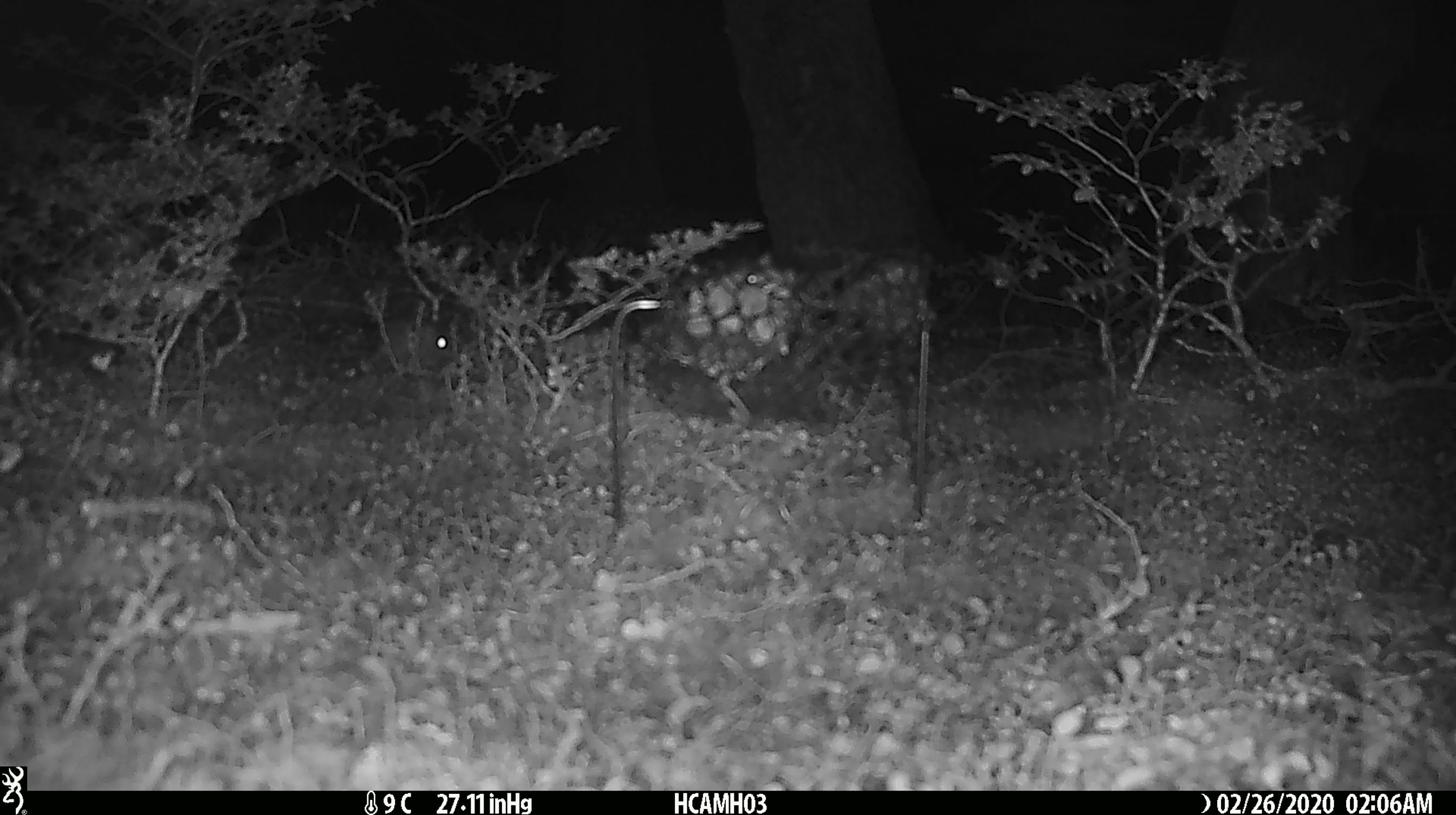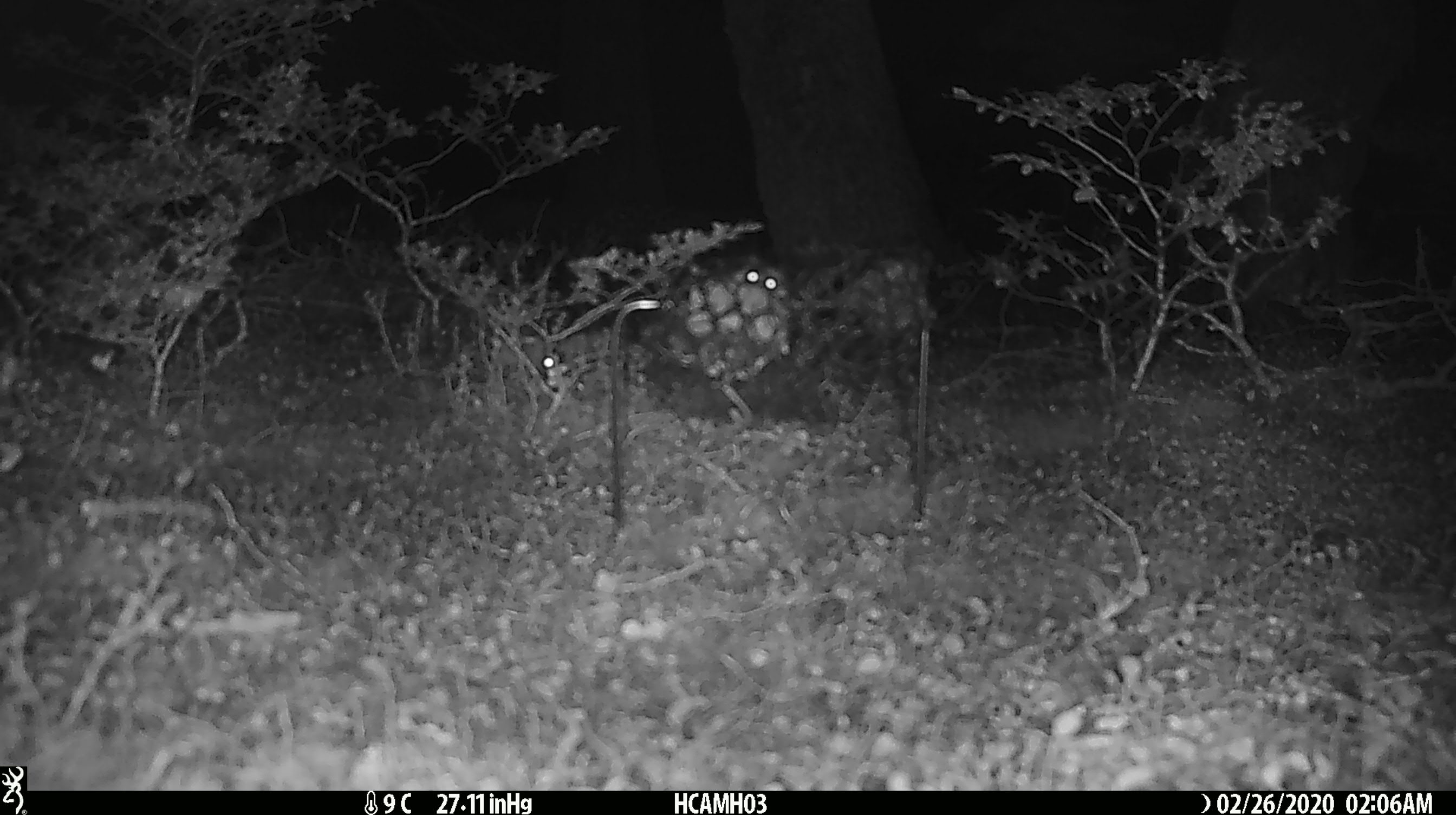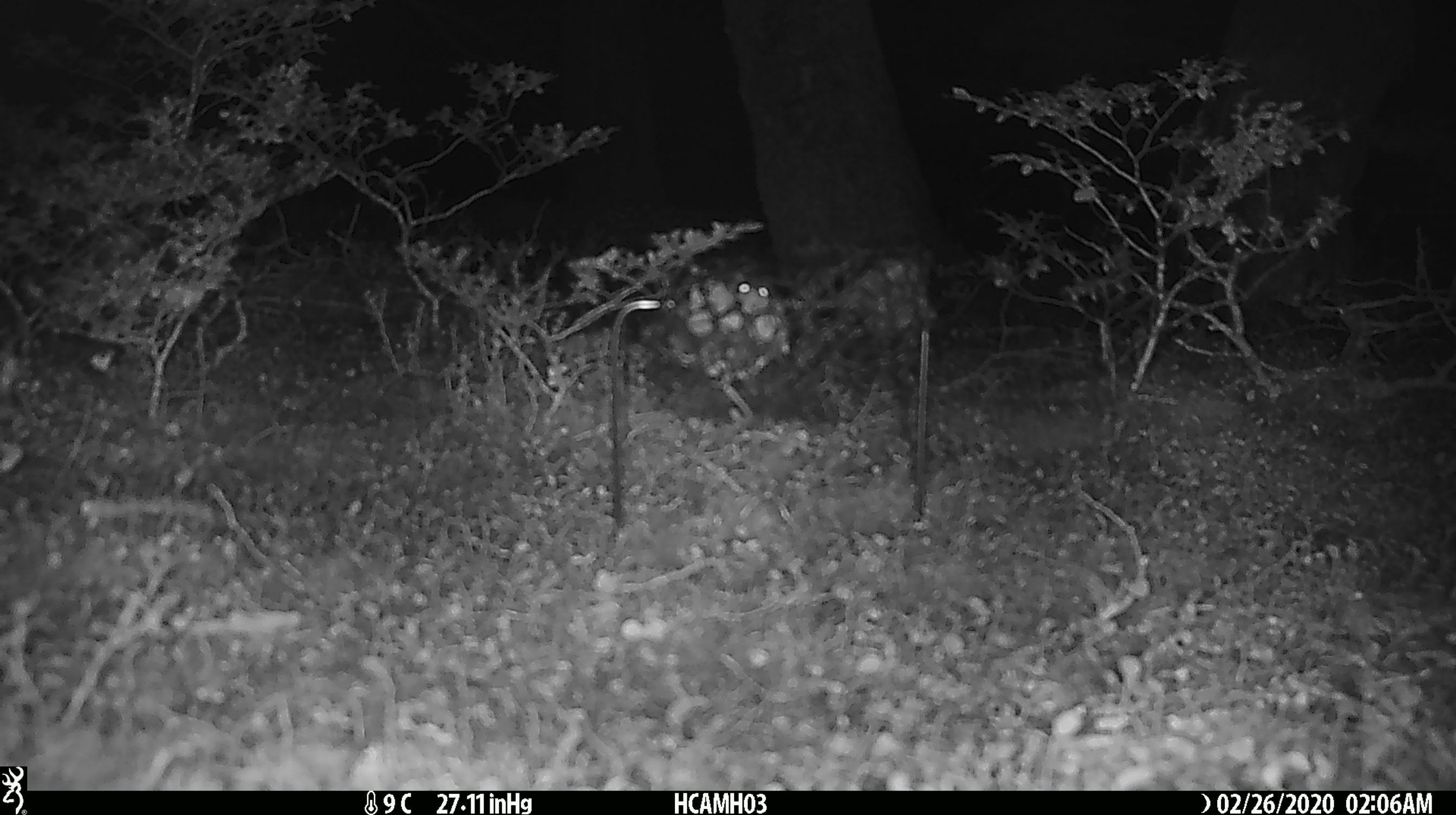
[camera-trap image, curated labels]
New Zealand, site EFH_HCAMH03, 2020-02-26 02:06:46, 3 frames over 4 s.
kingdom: Animalia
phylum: Chordata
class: Mammalia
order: Rodentia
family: Muridae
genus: Mus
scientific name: Mus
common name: mouse